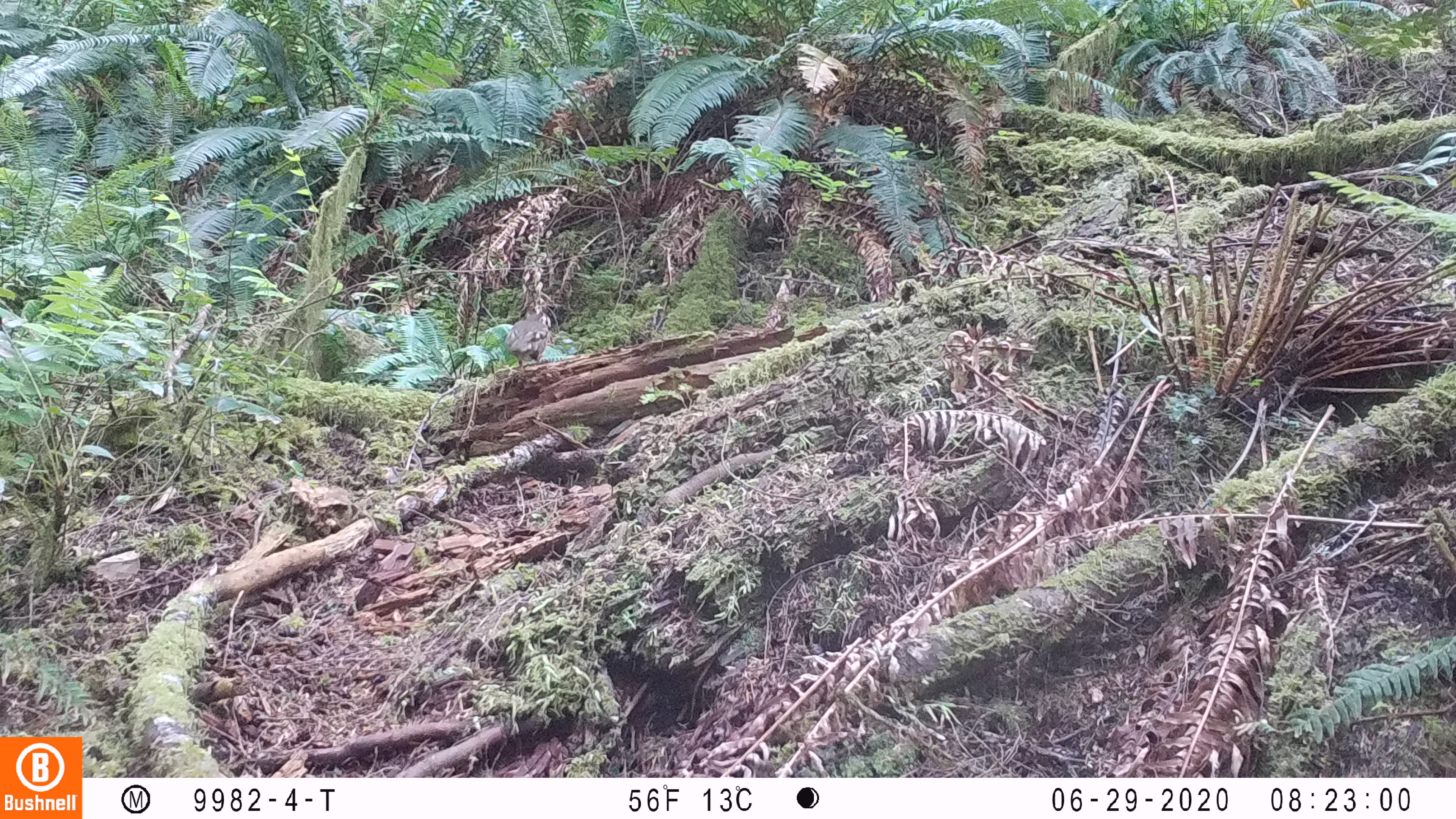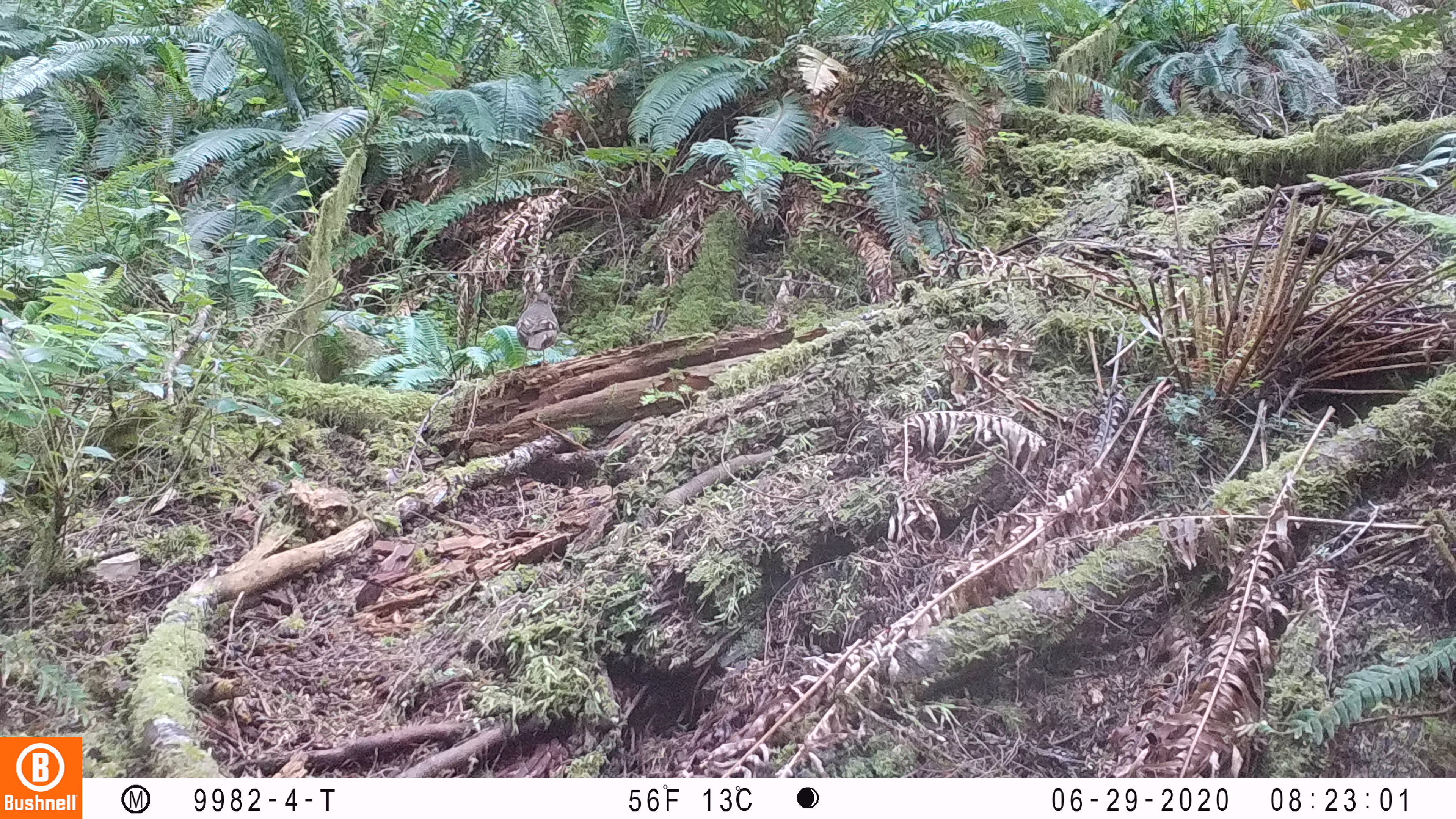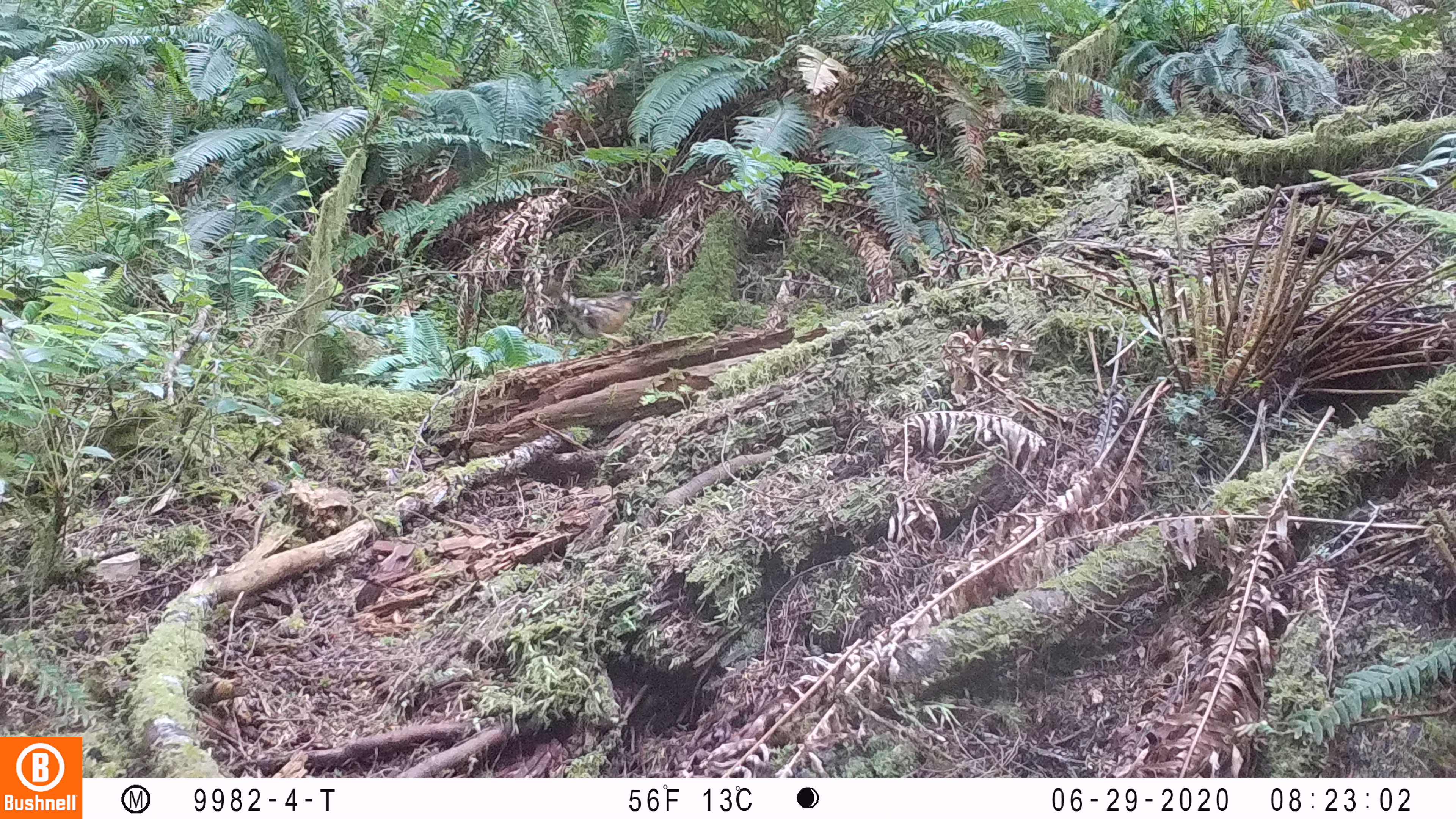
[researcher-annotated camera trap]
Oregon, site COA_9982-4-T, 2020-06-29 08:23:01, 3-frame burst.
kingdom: Animalia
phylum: Chordata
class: Aves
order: Passeriformes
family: Turdidae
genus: Ixoreus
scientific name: Ixoreus naevius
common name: varied thrush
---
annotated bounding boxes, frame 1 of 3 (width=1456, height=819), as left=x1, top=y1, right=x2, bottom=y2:
varied thrush: left=503, top=307, right=552, bottom=366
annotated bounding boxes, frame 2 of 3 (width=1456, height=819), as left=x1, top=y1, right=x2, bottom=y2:
varied thrush: left=512, top=288, right=561, bottom=366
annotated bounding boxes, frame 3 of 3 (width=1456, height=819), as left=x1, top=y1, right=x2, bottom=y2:
varied thrush: left=550, top=282, right=643, bottom=351